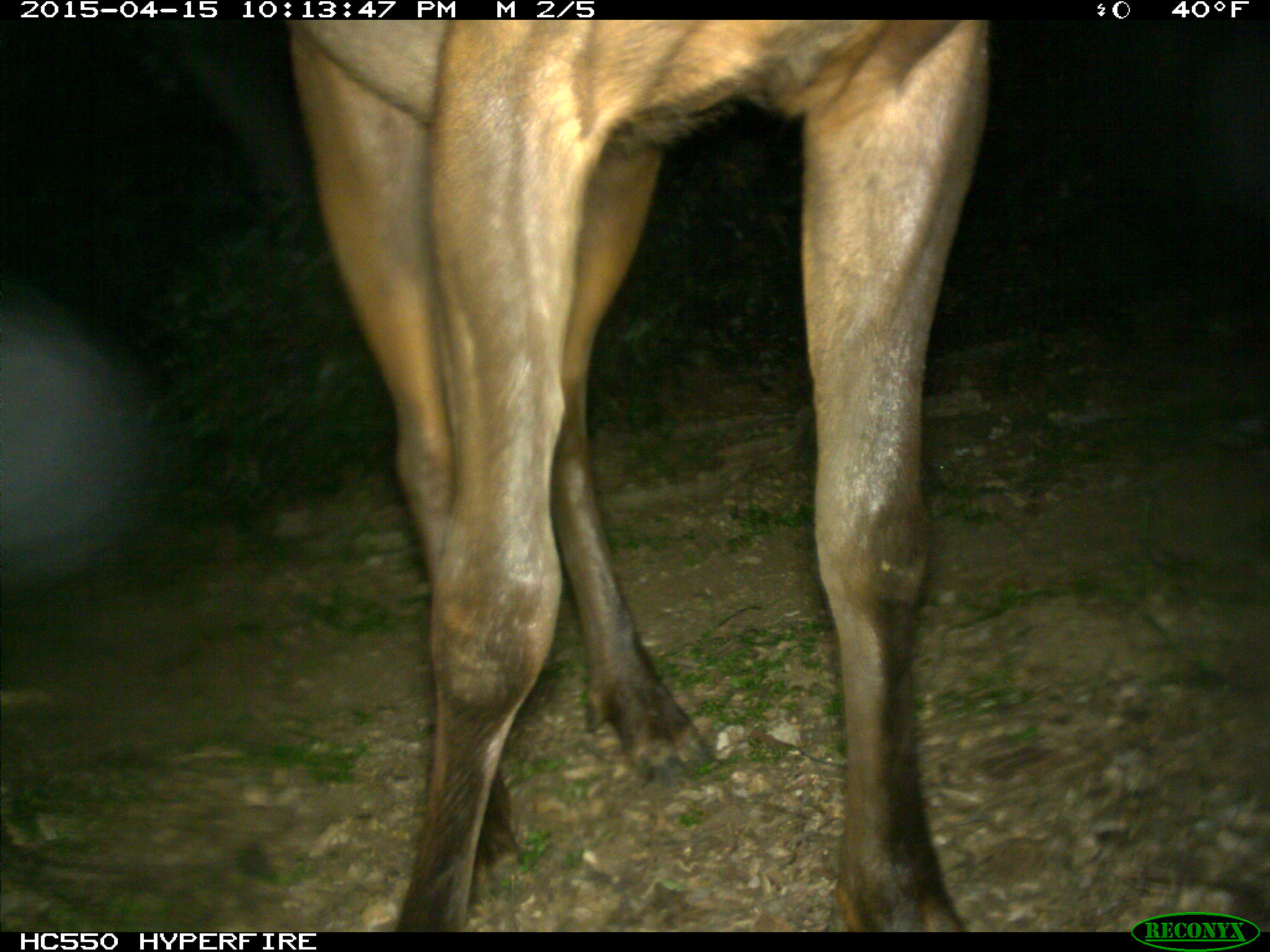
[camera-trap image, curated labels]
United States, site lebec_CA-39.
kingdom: Animalia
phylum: Chordata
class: Mammalia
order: Artiodactyla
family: Cervidae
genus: Cervus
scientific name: Cervus canadensis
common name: elk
Cervus canadensis (elk).